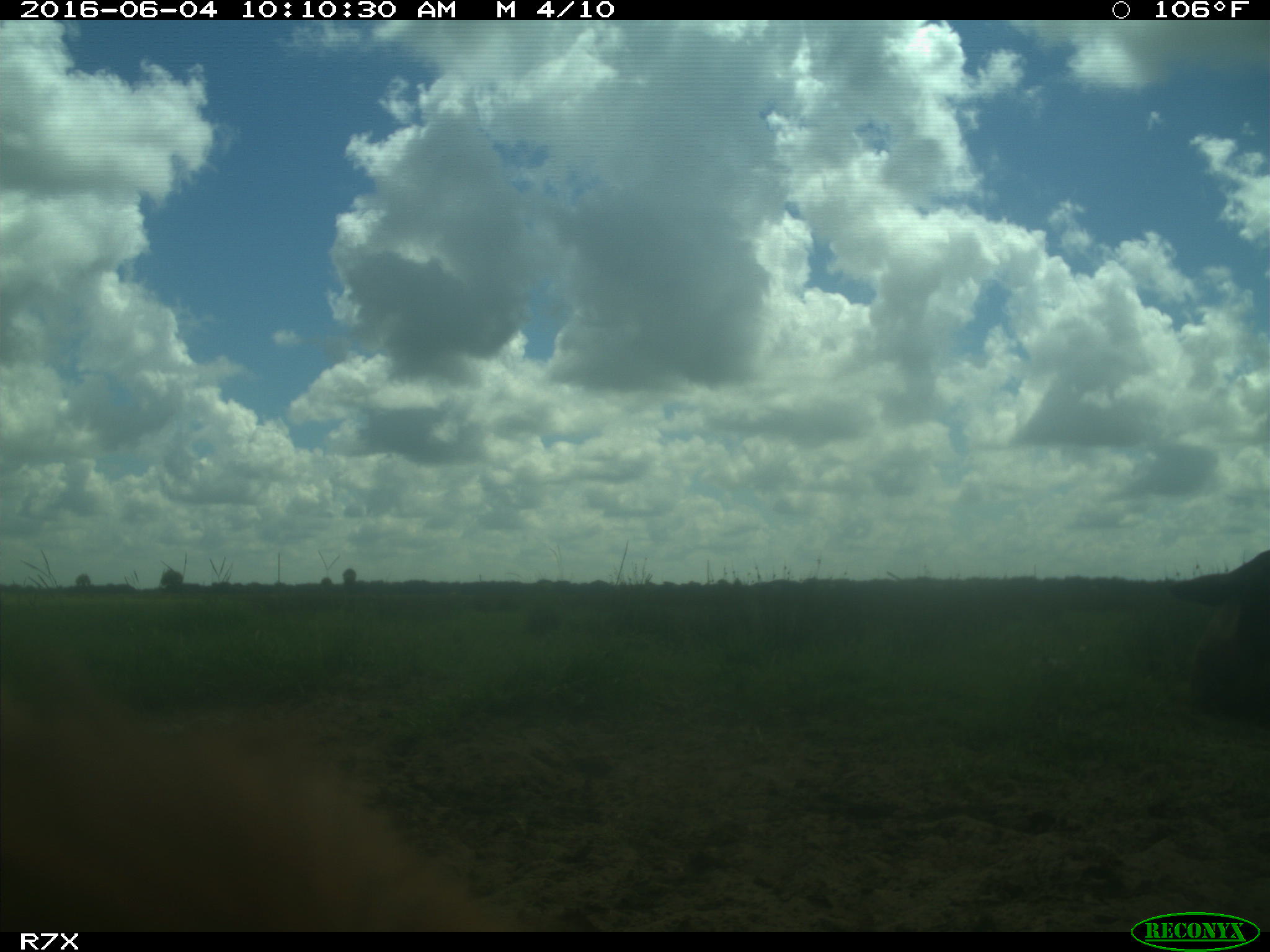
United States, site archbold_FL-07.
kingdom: Animalia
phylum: Chordata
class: Mammalia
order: Artiodactyla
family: Bovidae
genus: Bos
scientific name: Bos taurus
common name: domestic cow